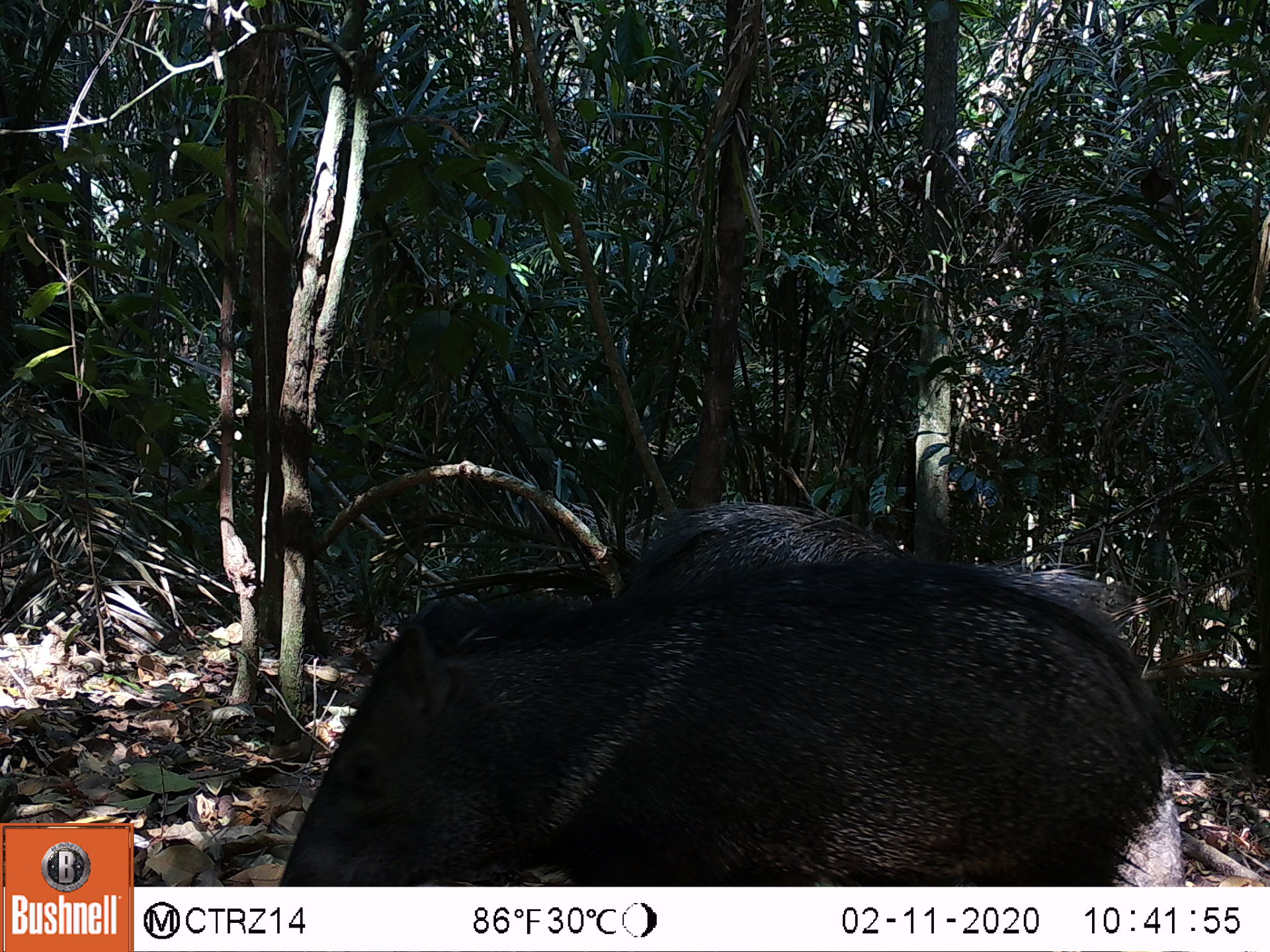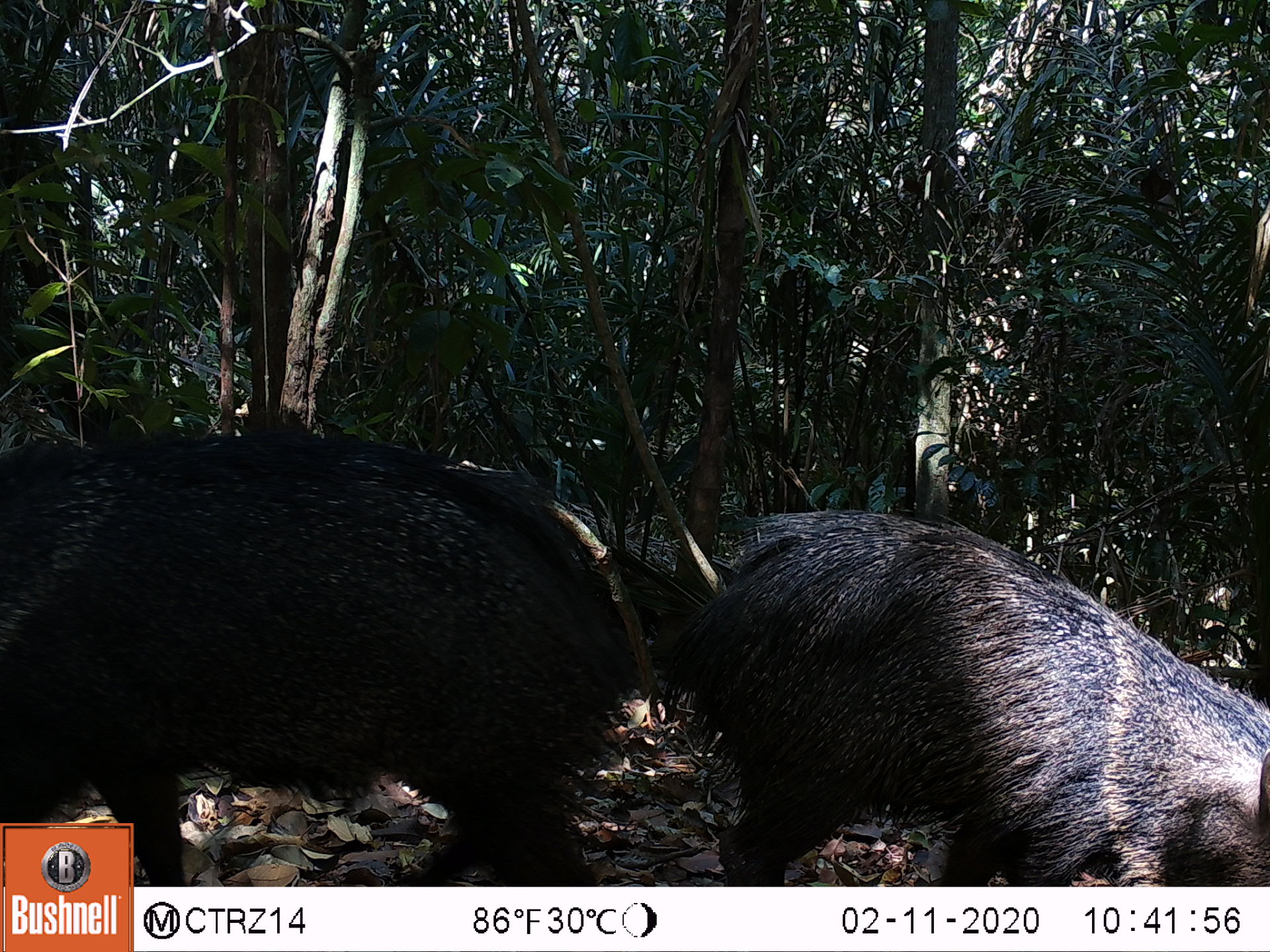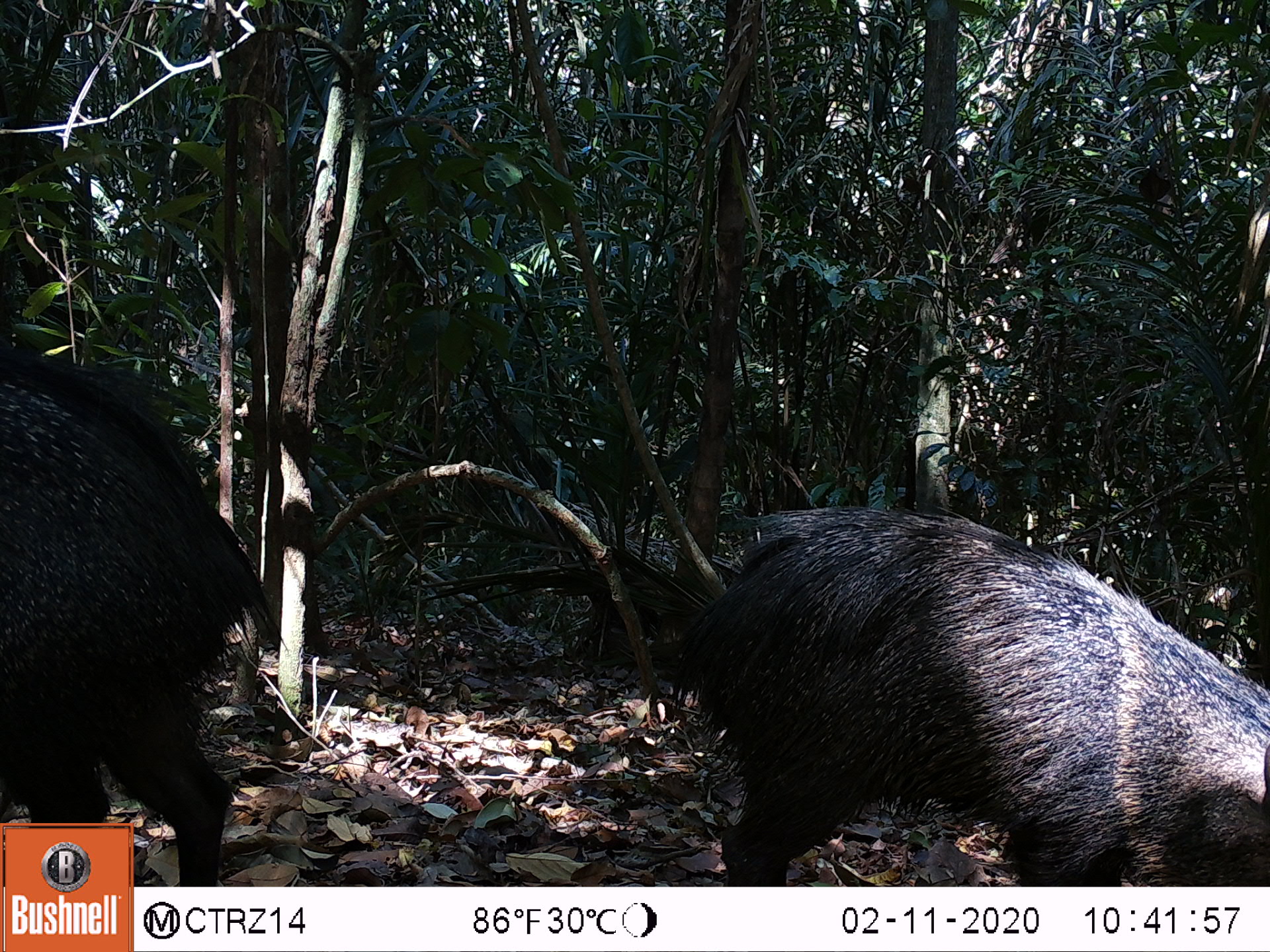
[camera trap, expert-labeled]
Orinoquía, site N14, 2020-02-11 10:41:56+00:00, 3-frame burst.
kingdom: Animalia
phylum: Chordata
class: Mammalia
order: Artiodactyla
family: Tayassuidae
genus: Pecari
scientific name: Pecari tajacu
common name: collared peccary